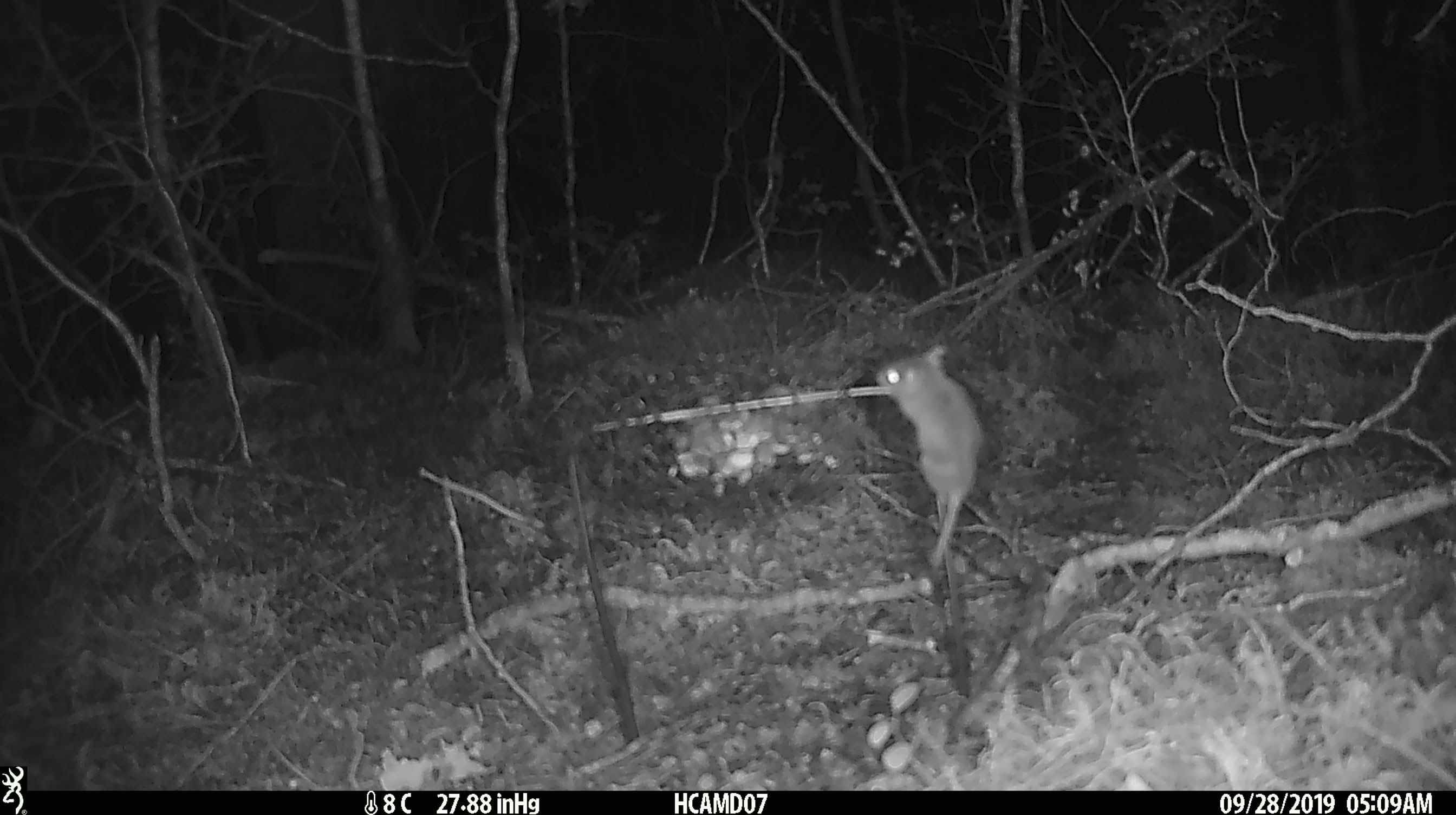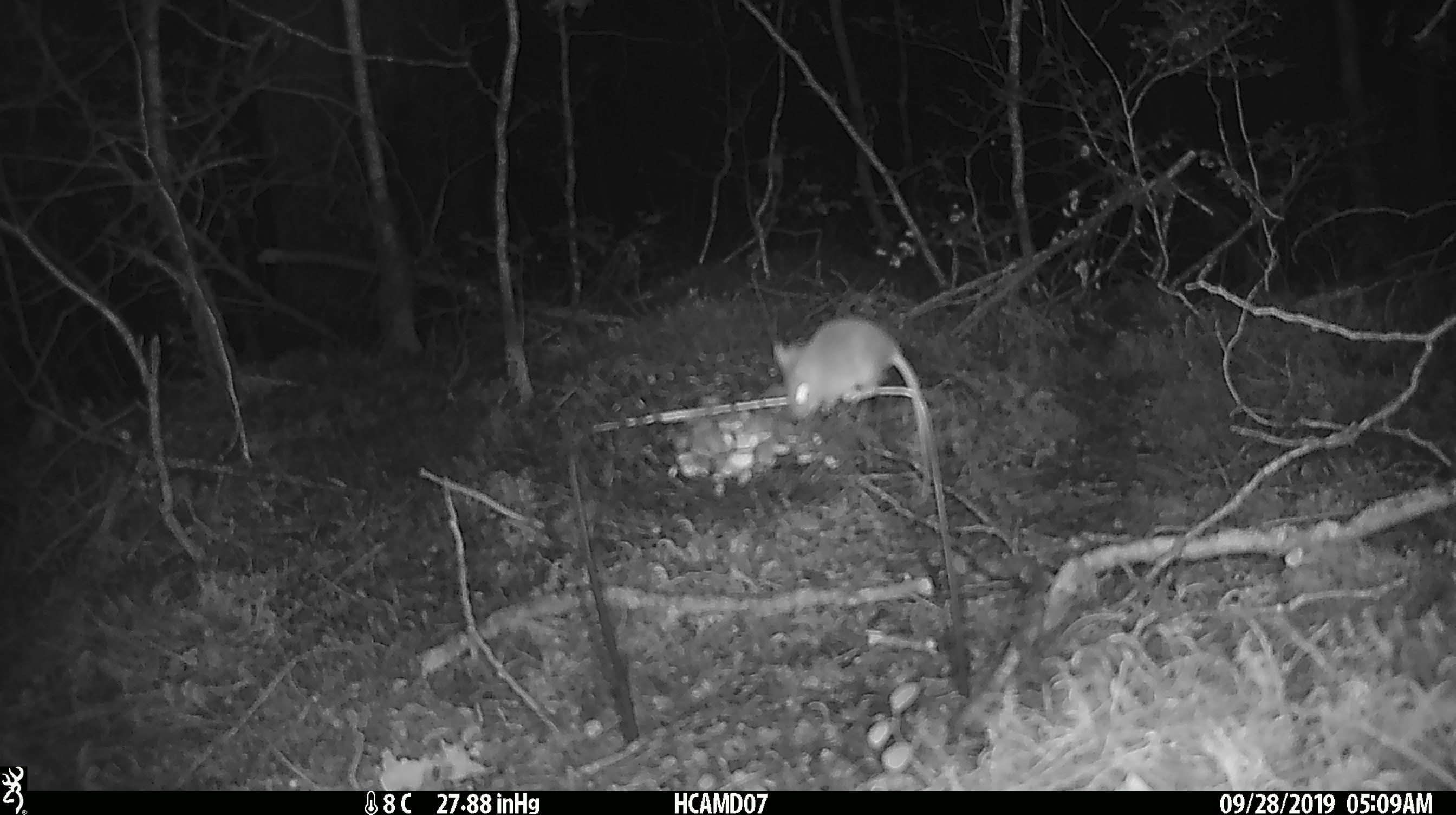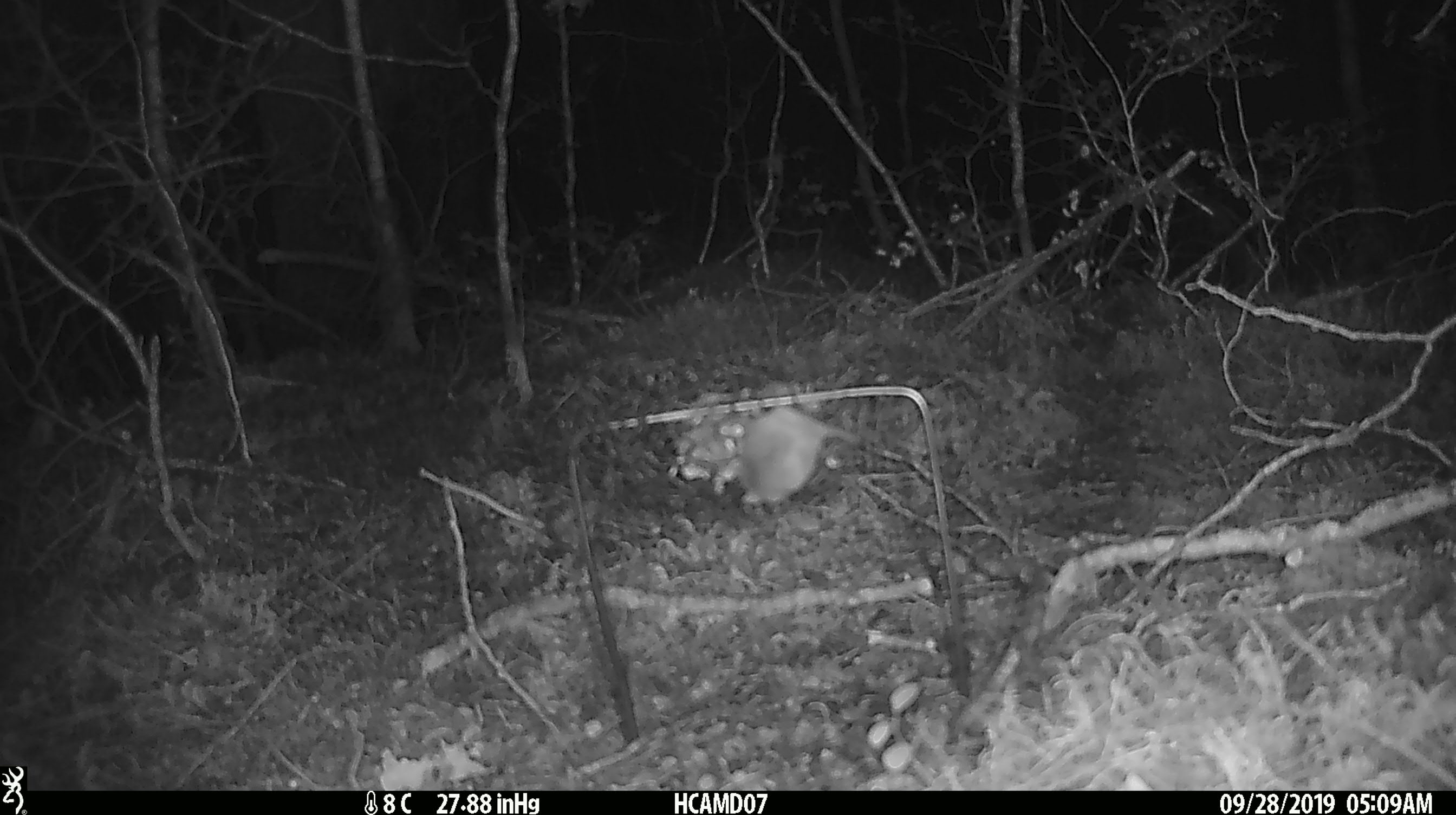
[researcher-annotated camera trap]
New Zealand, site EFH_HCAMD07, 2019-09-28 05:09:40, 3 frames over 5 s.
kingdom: Animalia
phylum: Chordata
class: Mammalia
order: Rodentia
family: Muridae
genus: Mus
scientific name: Mus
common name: mouse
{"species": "mouse (Mus)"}